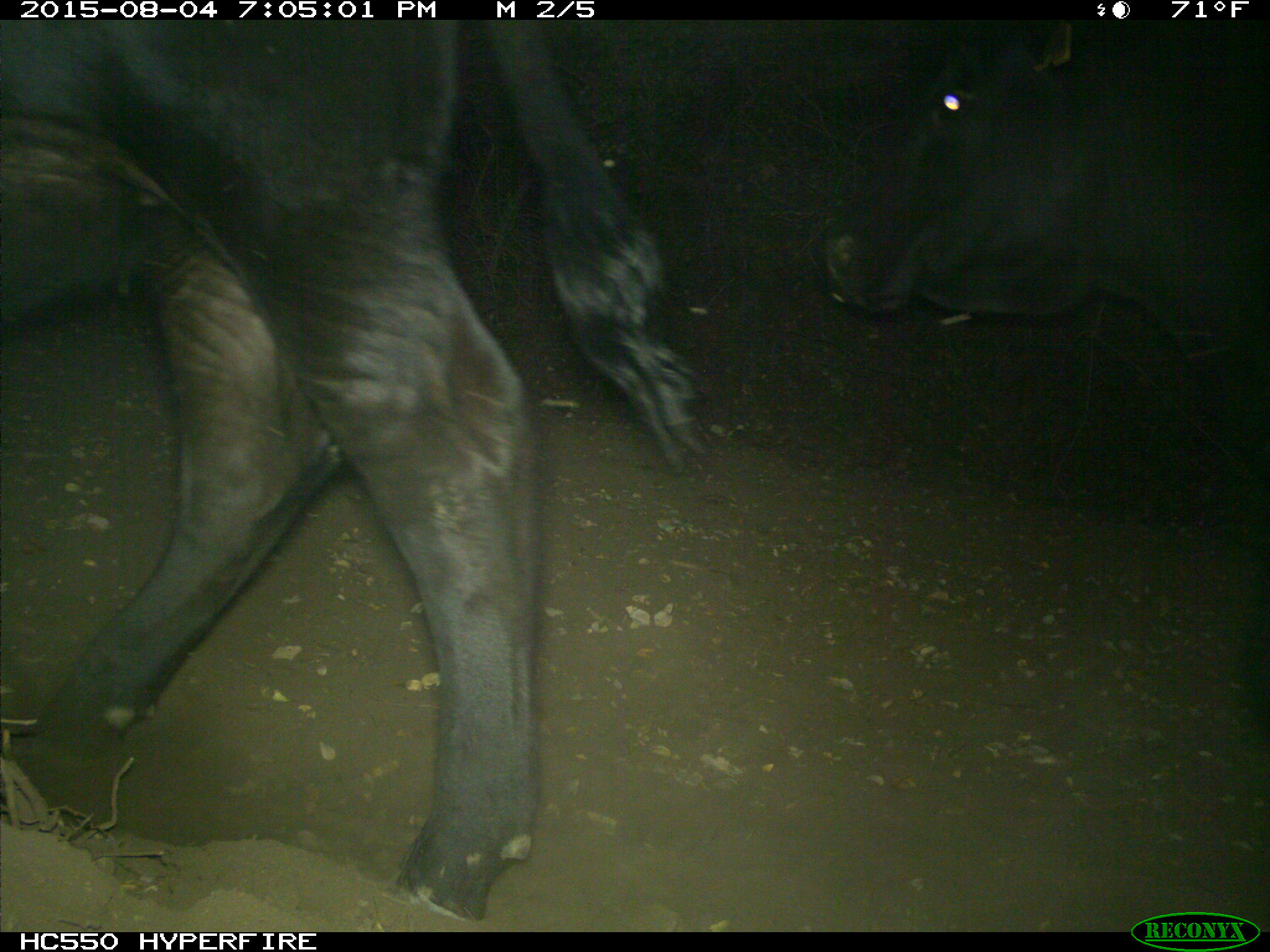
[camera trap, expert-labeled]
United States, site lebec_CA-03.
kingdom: Animalia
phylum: Chordata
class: Mammalia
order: Artiodactyla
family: Bovidae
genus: Bos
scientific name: Bos taurus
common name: domestic cow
Bos taurus (domestic cow).